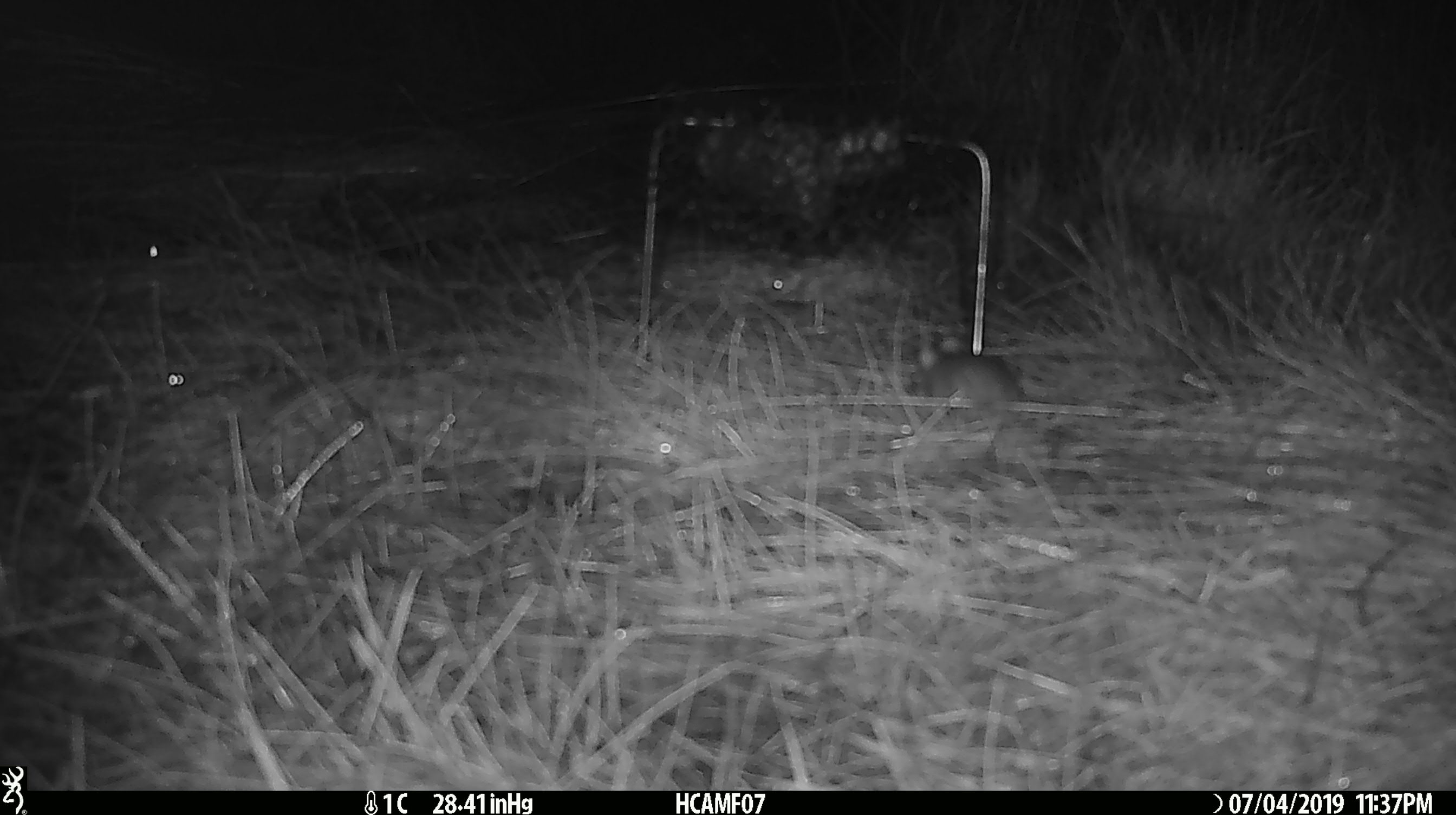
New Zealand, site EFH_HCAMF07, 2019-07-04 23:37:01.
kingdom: Animalia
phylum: Chordata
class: Mammalia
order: Rodentia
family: Muridae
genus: Mus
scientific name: Mus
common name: mouse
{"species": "mouse (Mus)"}